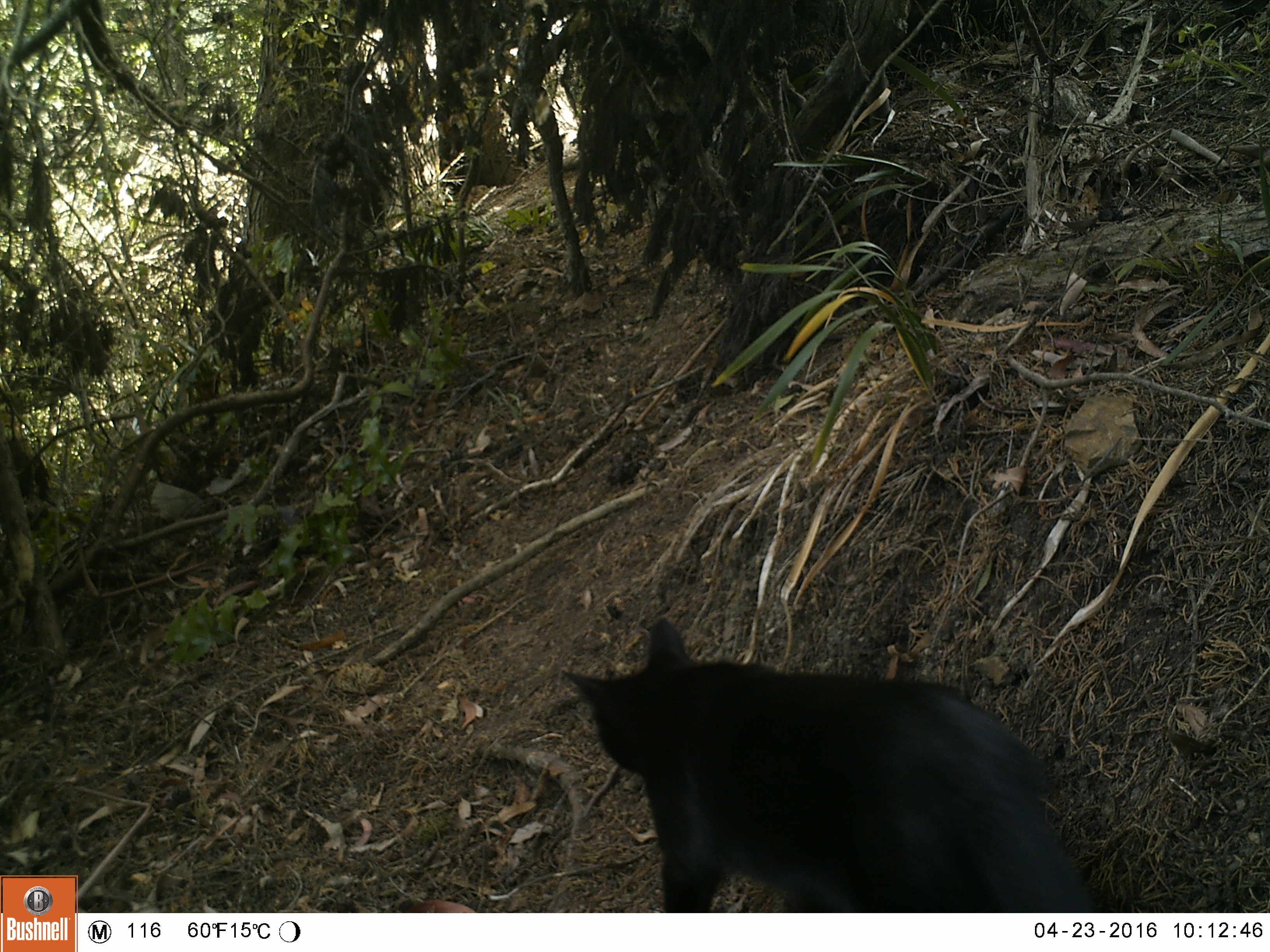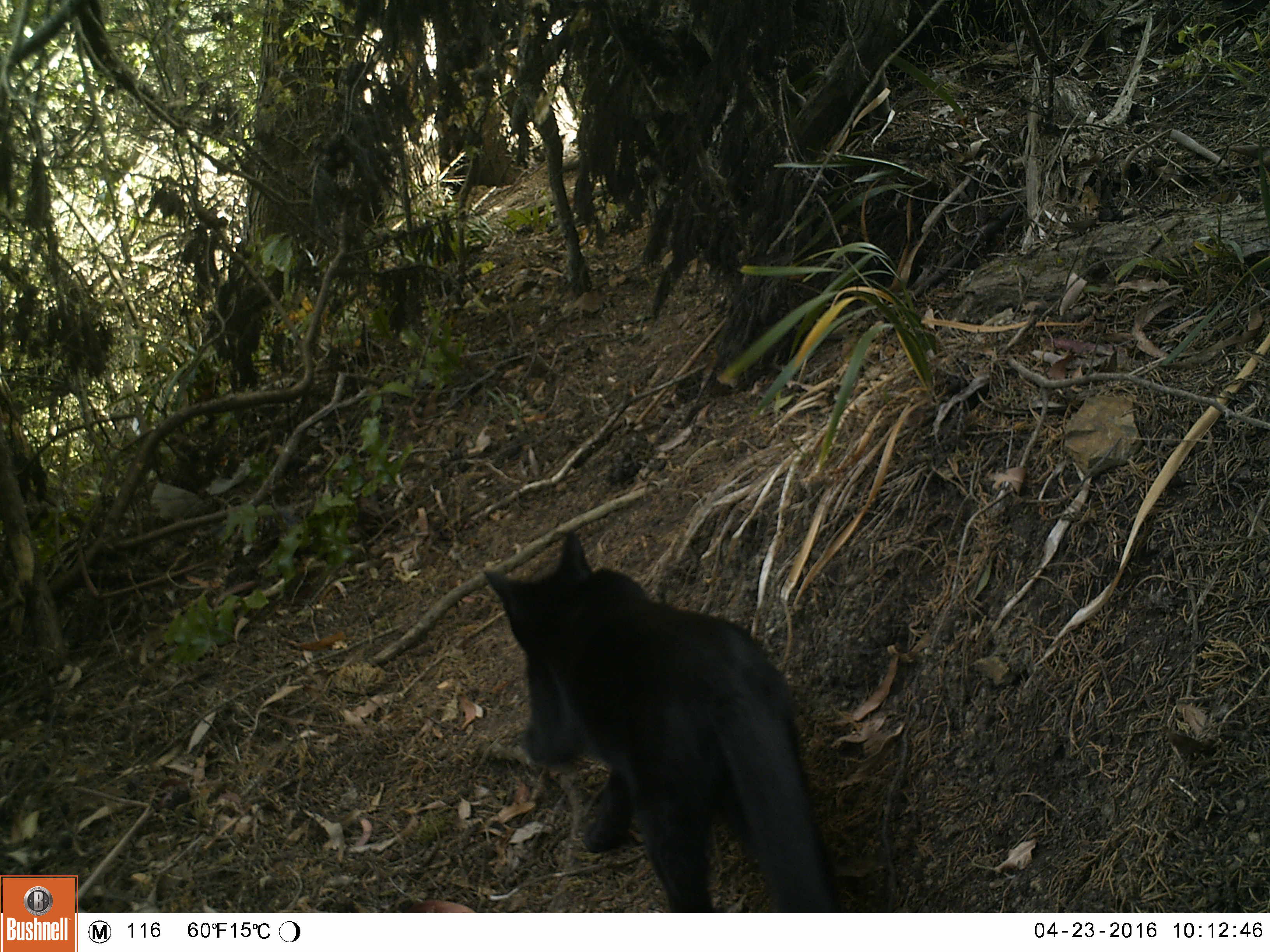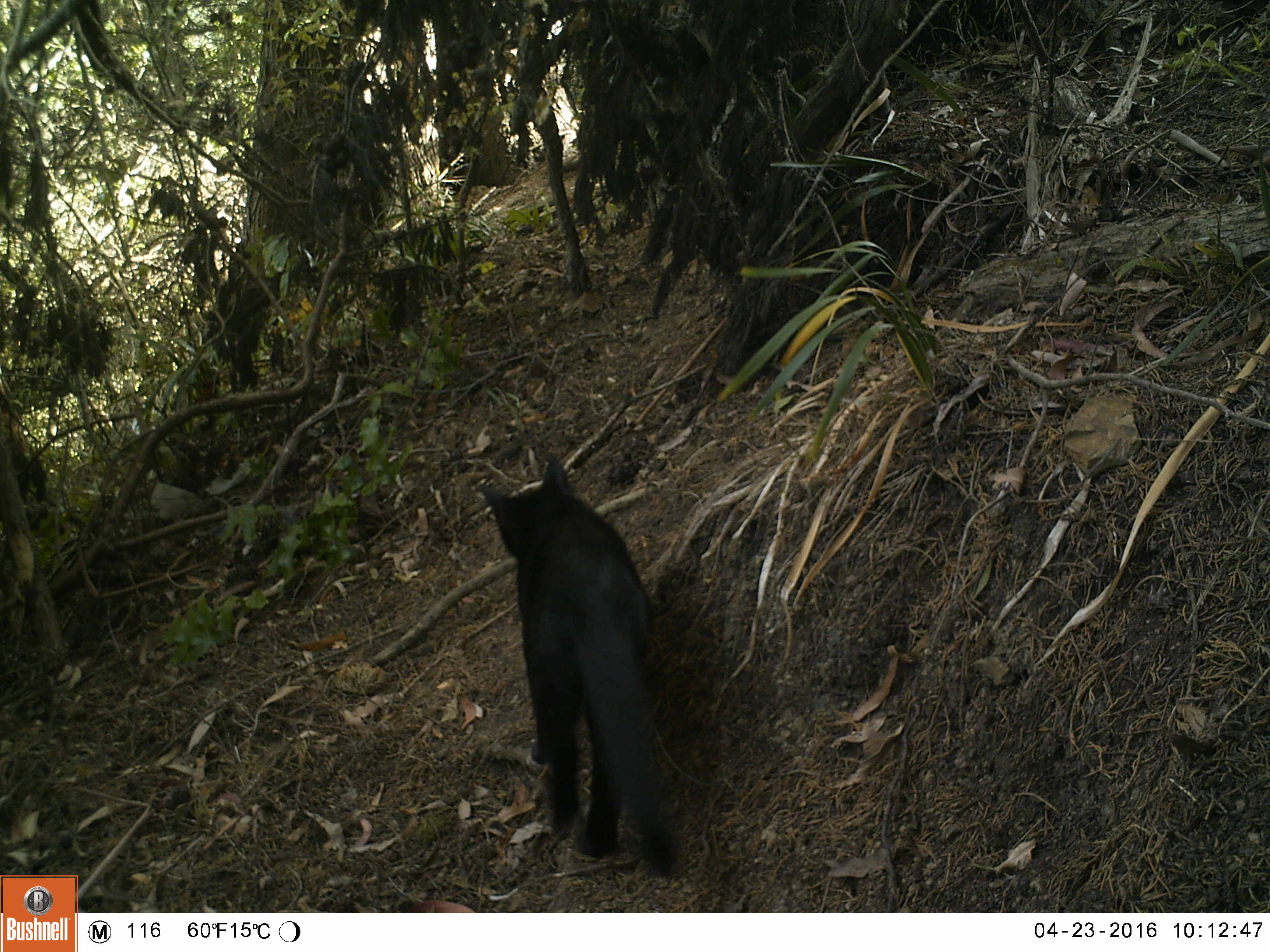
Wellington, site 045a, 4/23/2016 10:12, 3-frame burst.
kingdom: Animalia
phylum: Chordata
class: Mammalia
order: Carnivora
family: Felidae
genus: Felis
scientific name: Felis catus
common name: cat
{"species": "cat (Felis catus)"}